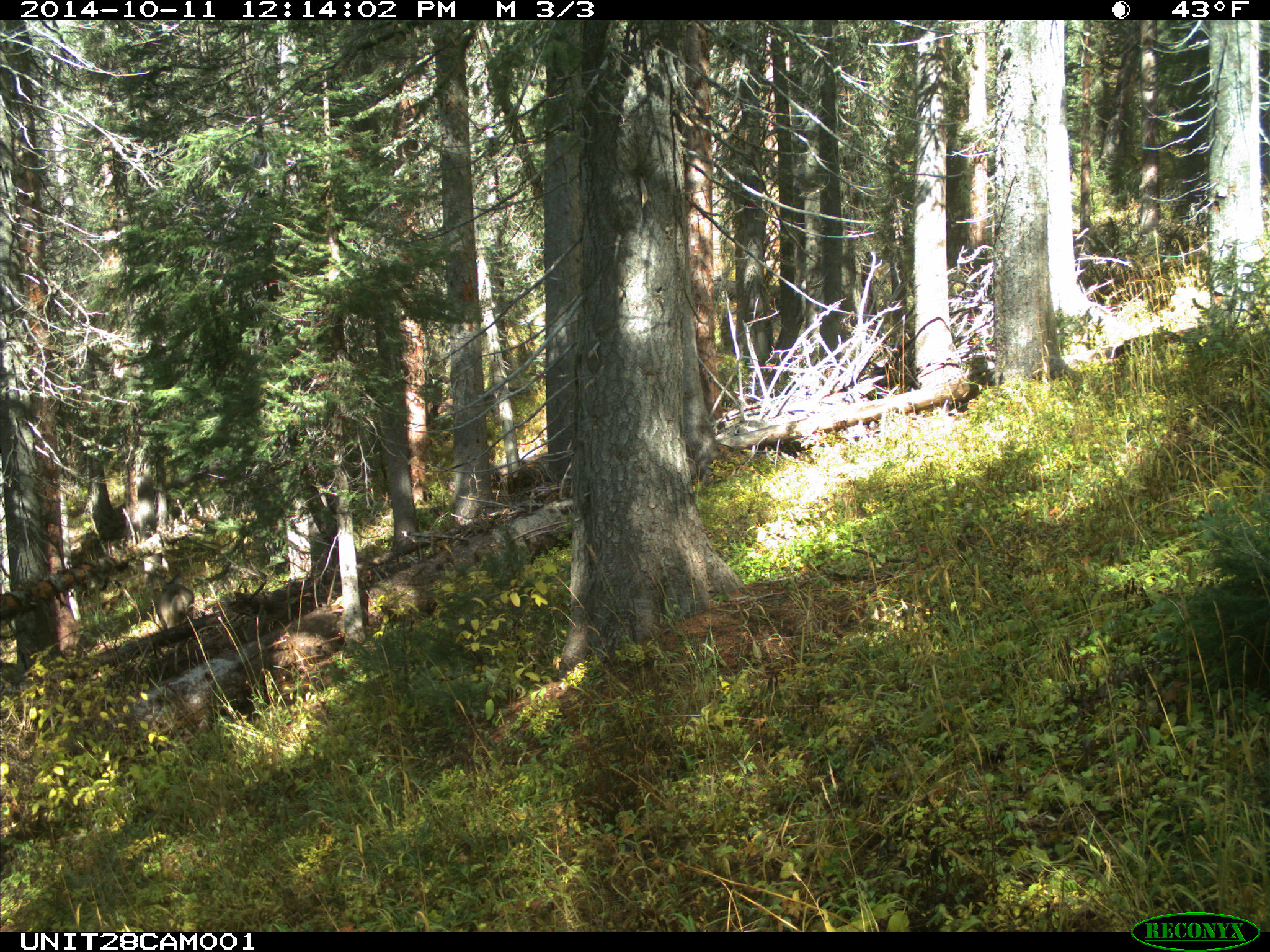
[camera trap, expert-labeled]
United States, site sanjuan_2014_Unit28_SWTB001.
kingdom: Animalia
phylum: Chordata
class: Mammalia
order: Artiodactyla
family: Cervidae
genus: Odocoileus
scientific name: Odocoileus hemionus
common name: mule deer